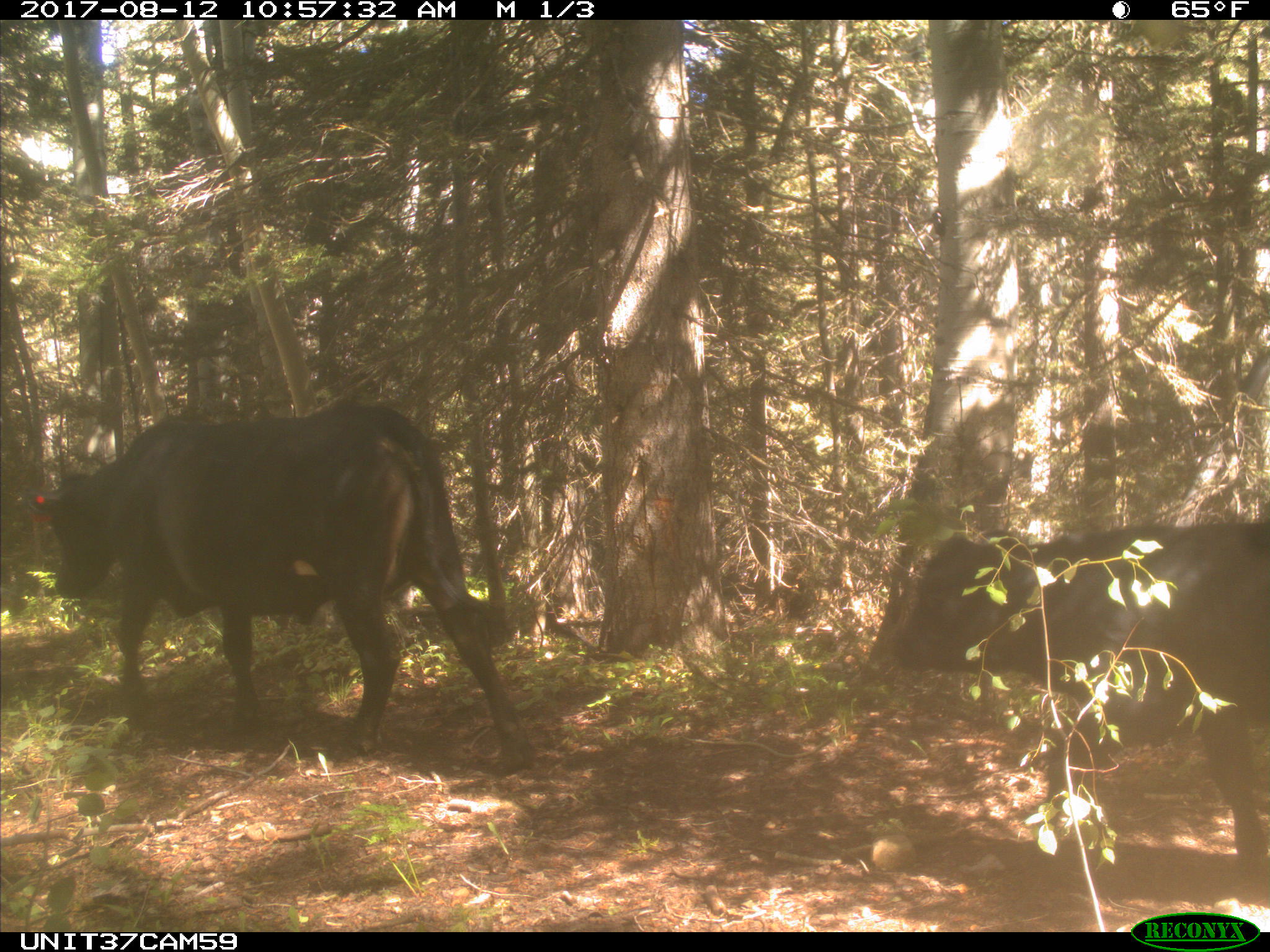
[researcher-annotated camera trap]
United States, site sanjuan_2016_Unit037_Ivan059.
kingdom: Animalia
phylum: Chordata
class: Mammalia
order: Artiodactyla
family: Bovidae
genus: Bos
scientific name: Bos taurus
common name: domestic cow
Bos taurus (domestic cow).